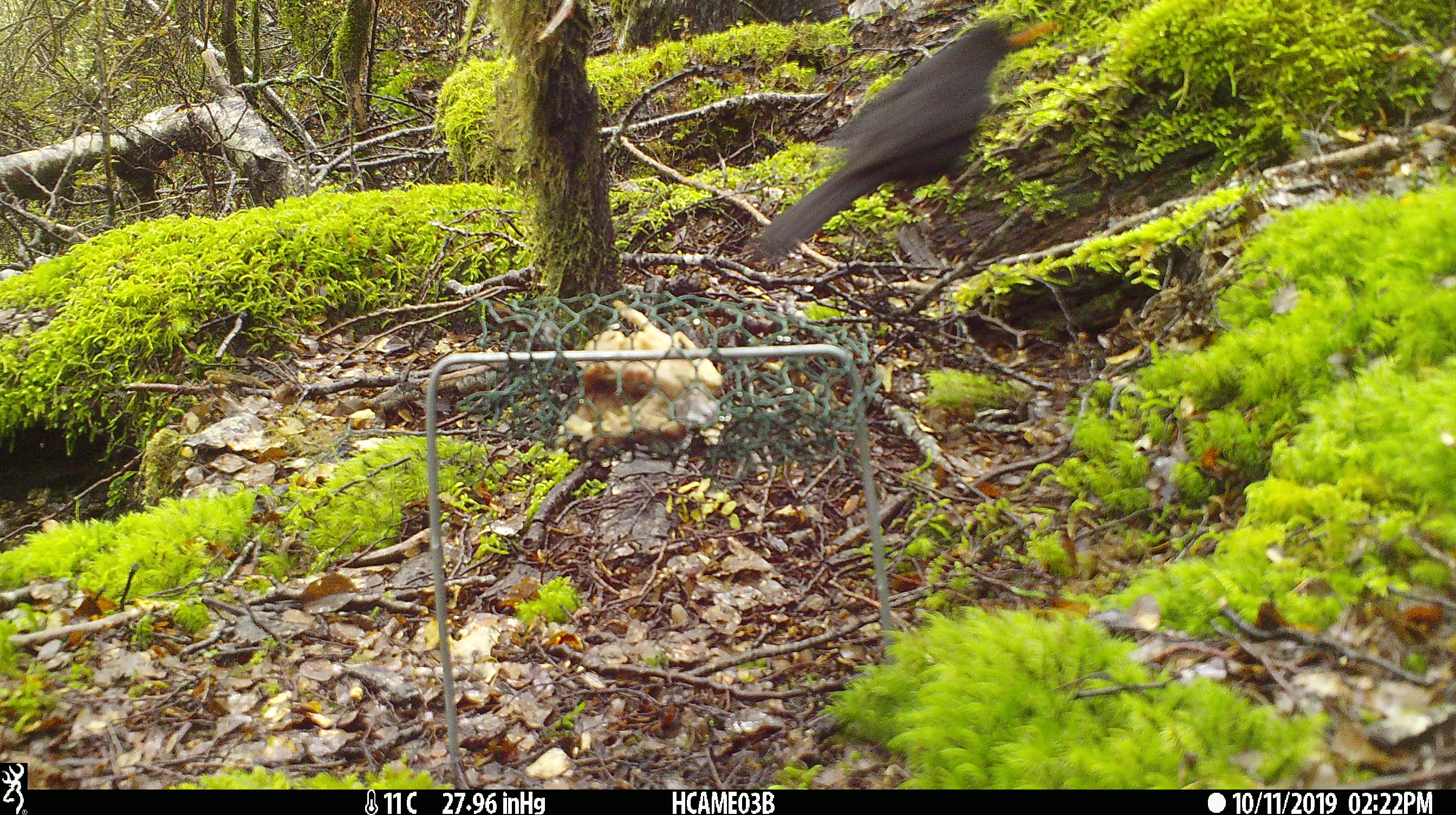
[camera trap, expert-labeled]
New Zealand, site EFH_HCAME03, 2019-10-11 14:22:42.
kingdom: Animalia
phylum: Chordata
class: Aves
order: Passeriformes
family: Turdidae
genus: Turdus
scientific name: Turdus merula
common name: eurasian blackbird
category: blackbird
Blackbird (eurasian blackbird) (Turdus merula).